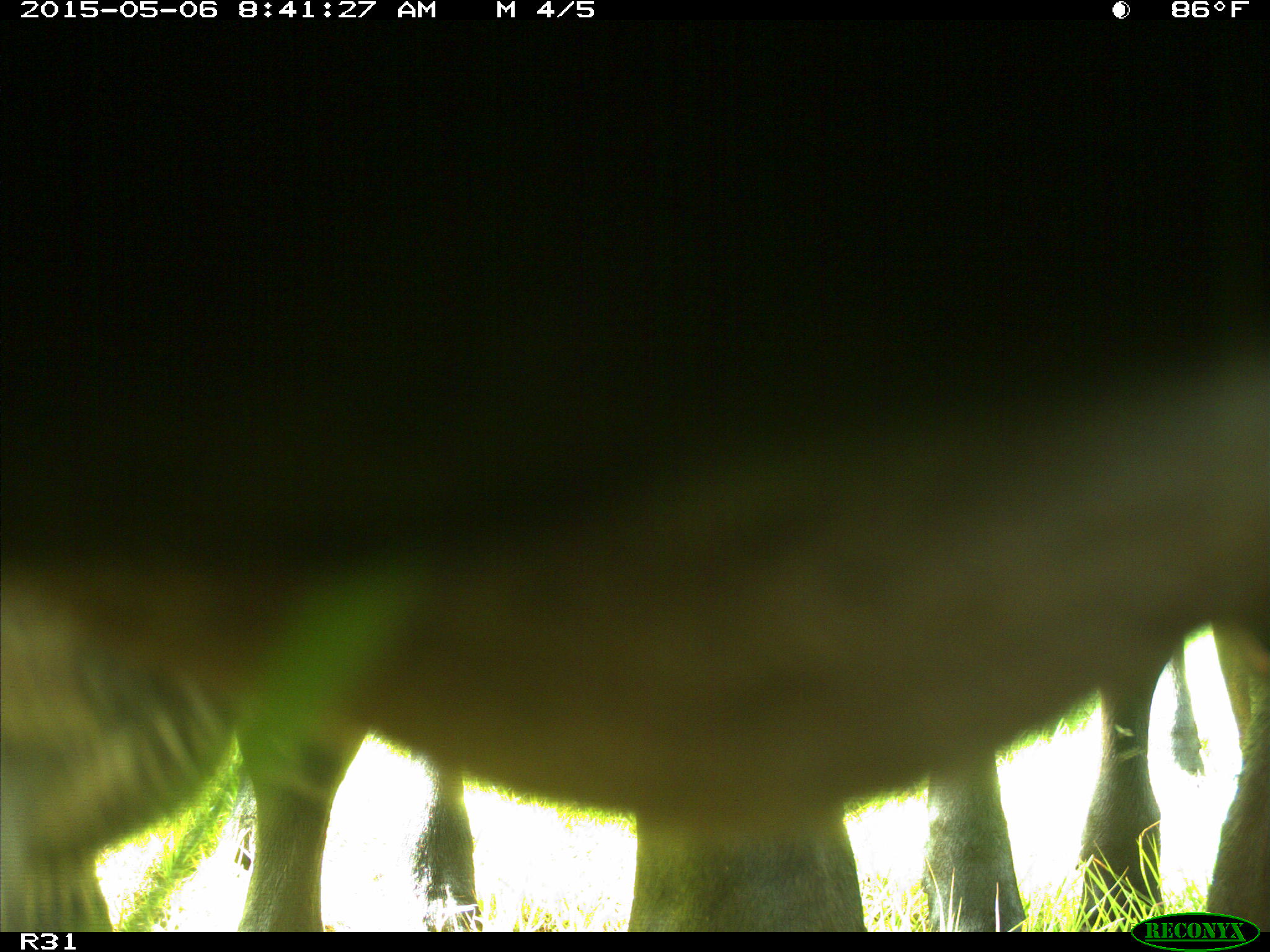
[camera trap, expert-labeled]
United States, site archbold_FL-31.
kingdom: Animalia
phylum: Chordata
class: Mammalia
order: Artiodactyla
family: Bovidae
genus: Bos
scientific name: Bos taurus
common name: domestic cow